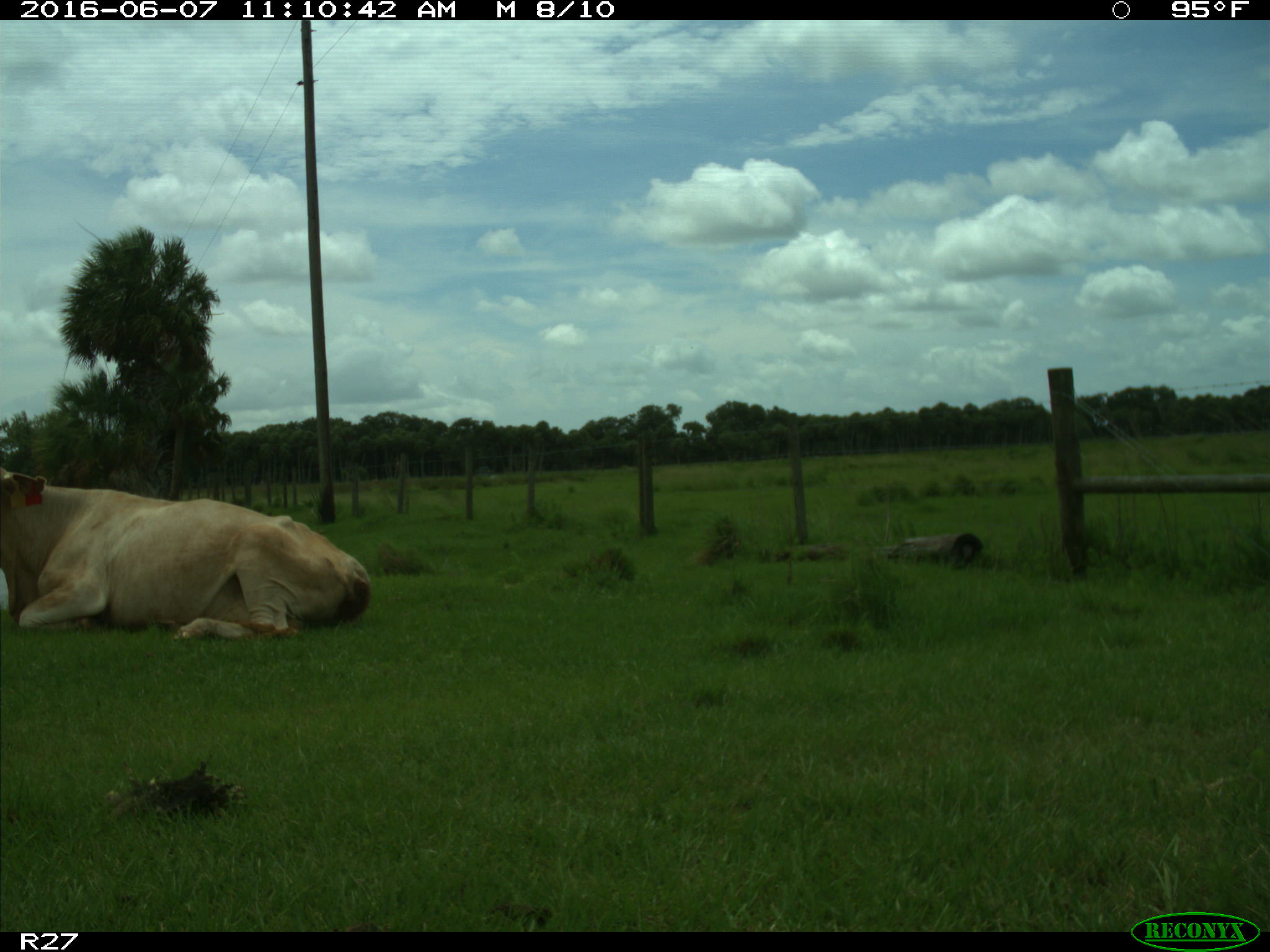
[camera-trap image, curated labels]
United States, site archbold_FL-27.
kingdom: Animalia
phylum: Chordata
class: Mammalia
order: Artiodactyla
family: Bovidae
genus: Bos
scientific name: Bos taurus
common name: domestic cow